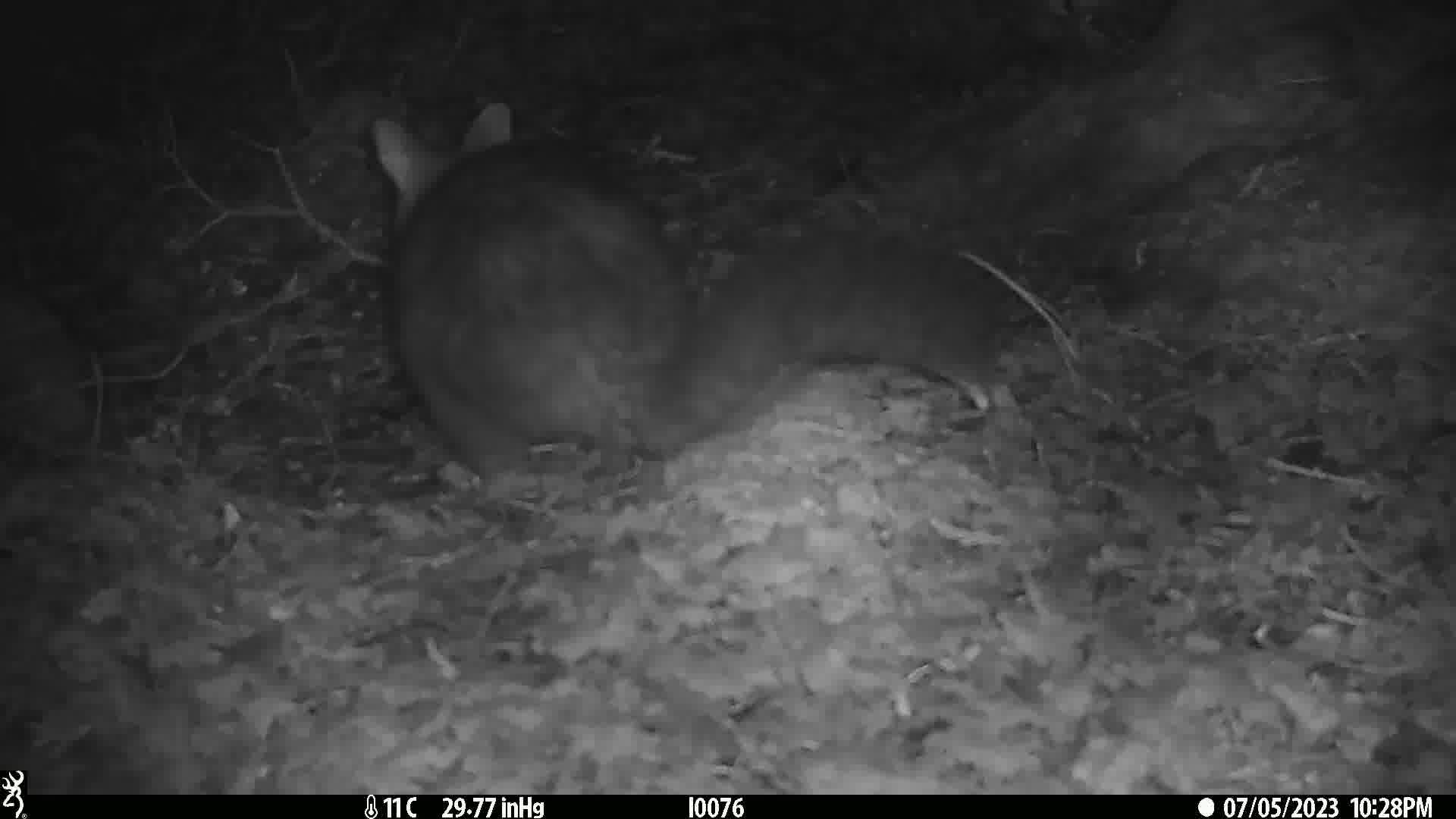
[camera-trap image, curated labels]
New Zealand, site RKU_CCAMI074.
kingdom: Animalia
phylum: Chordata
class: Mammalia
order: Diprotodontia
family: Phalangeridae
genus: Trichosurus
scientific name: Trichosurus vulpecula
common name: common brushtail possum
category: possum